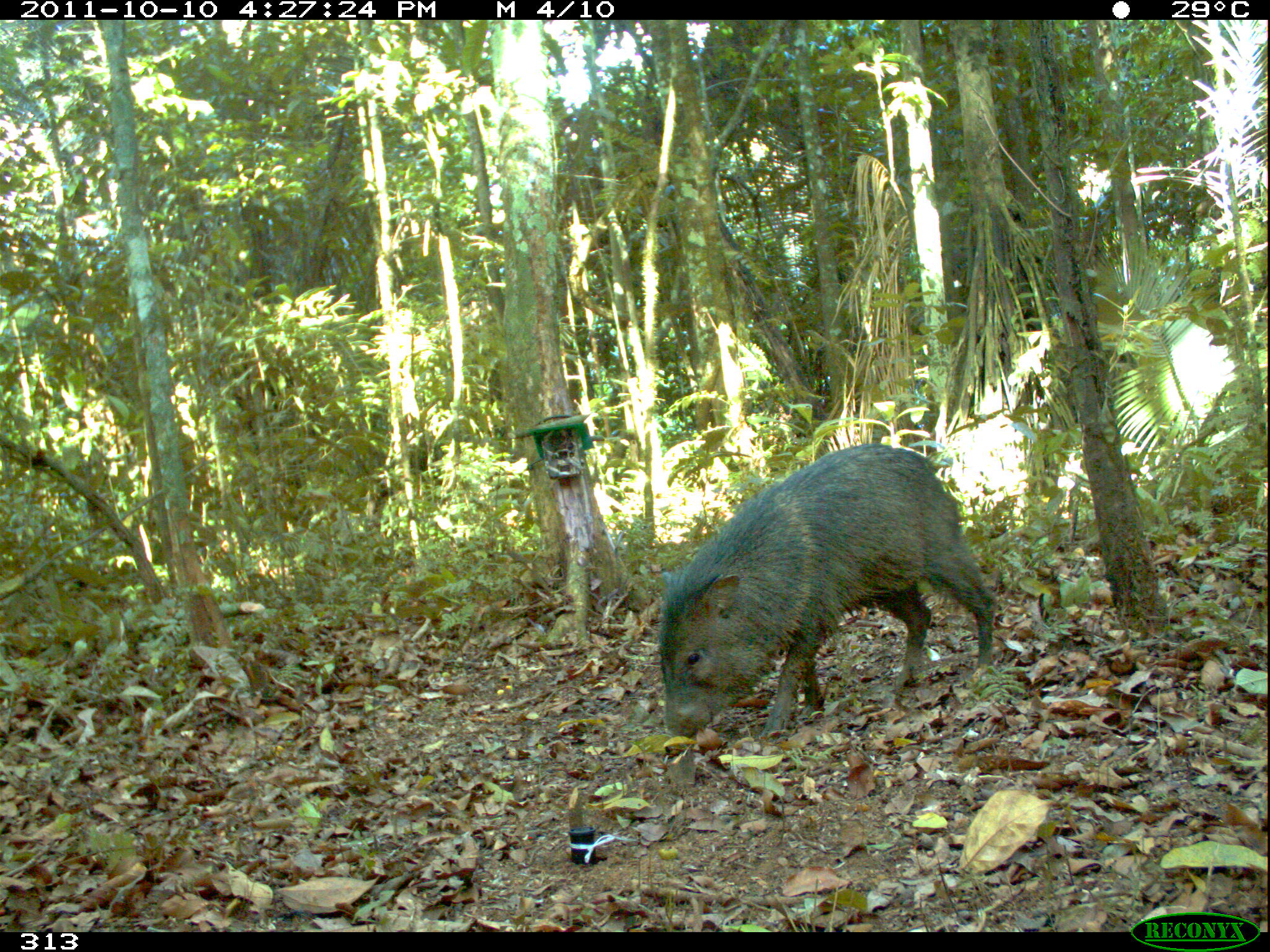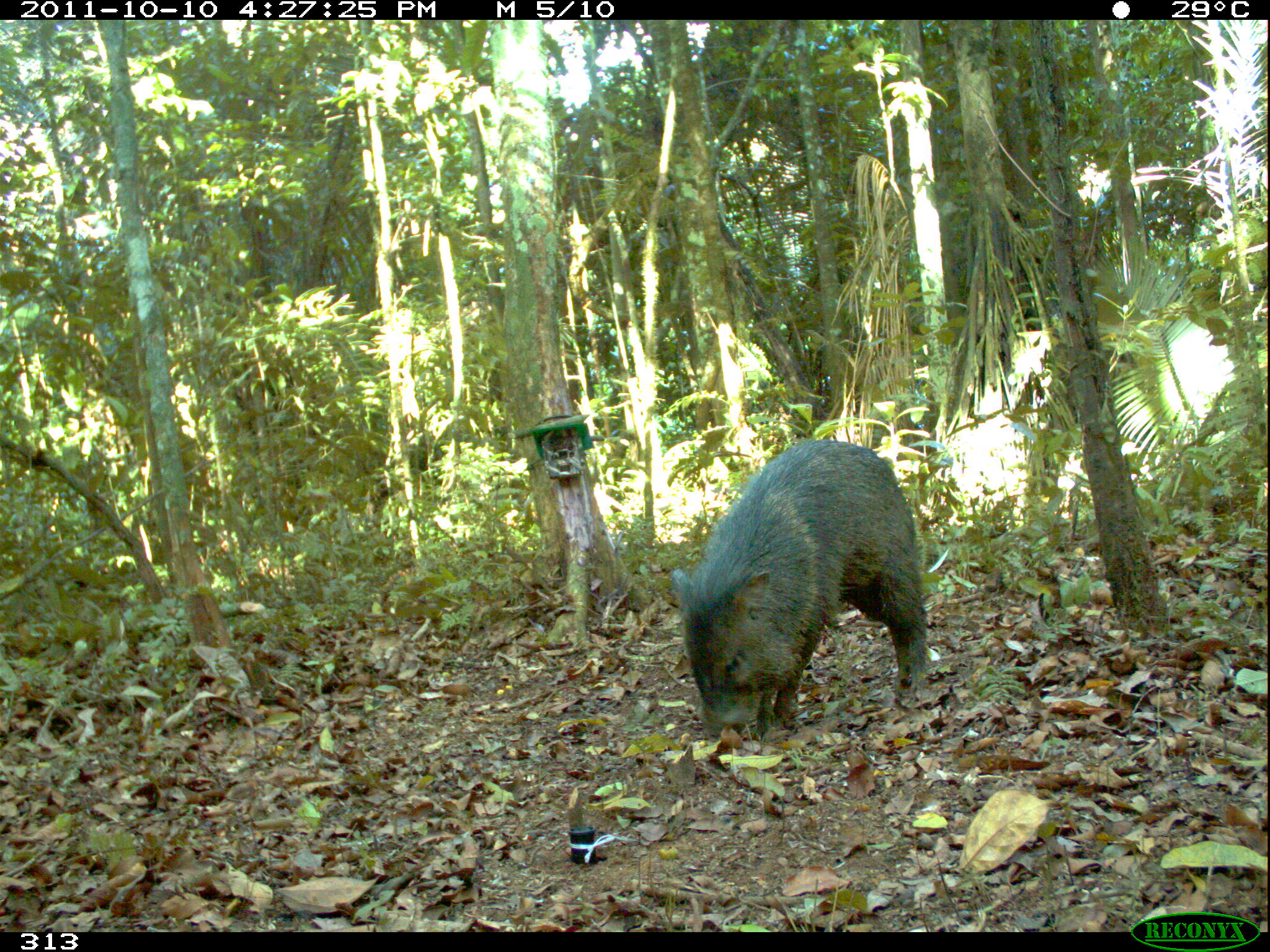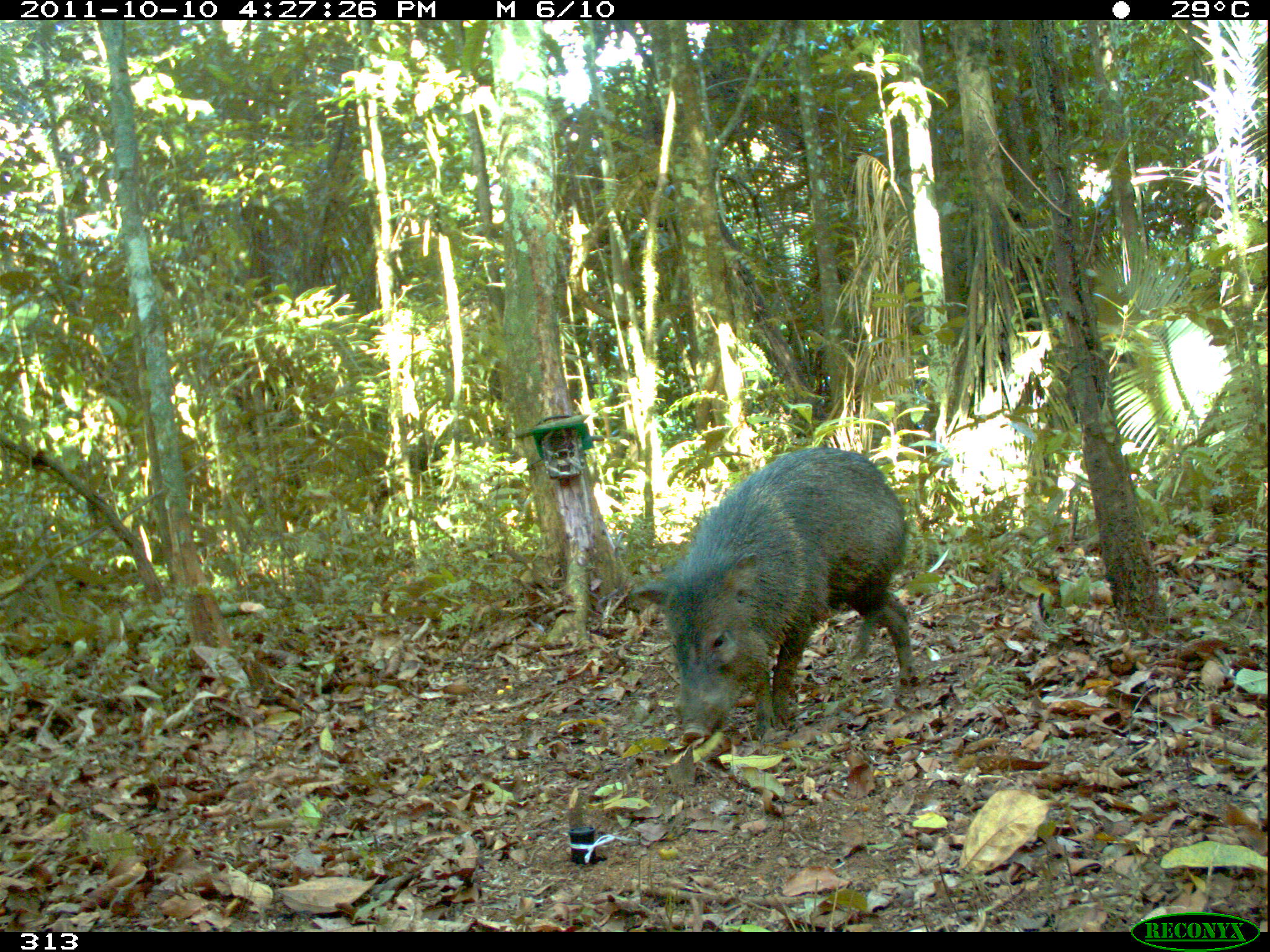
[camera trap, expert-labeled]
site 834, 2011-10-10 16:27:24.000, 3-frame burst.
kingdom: Animalia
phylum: Chordata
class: Mammalia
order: Artiodactyla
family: Tayassuidae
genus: Pecari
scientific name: Pecari tajacu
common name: collared peccary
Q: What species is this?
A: Pecari tajacu (collared peccary).